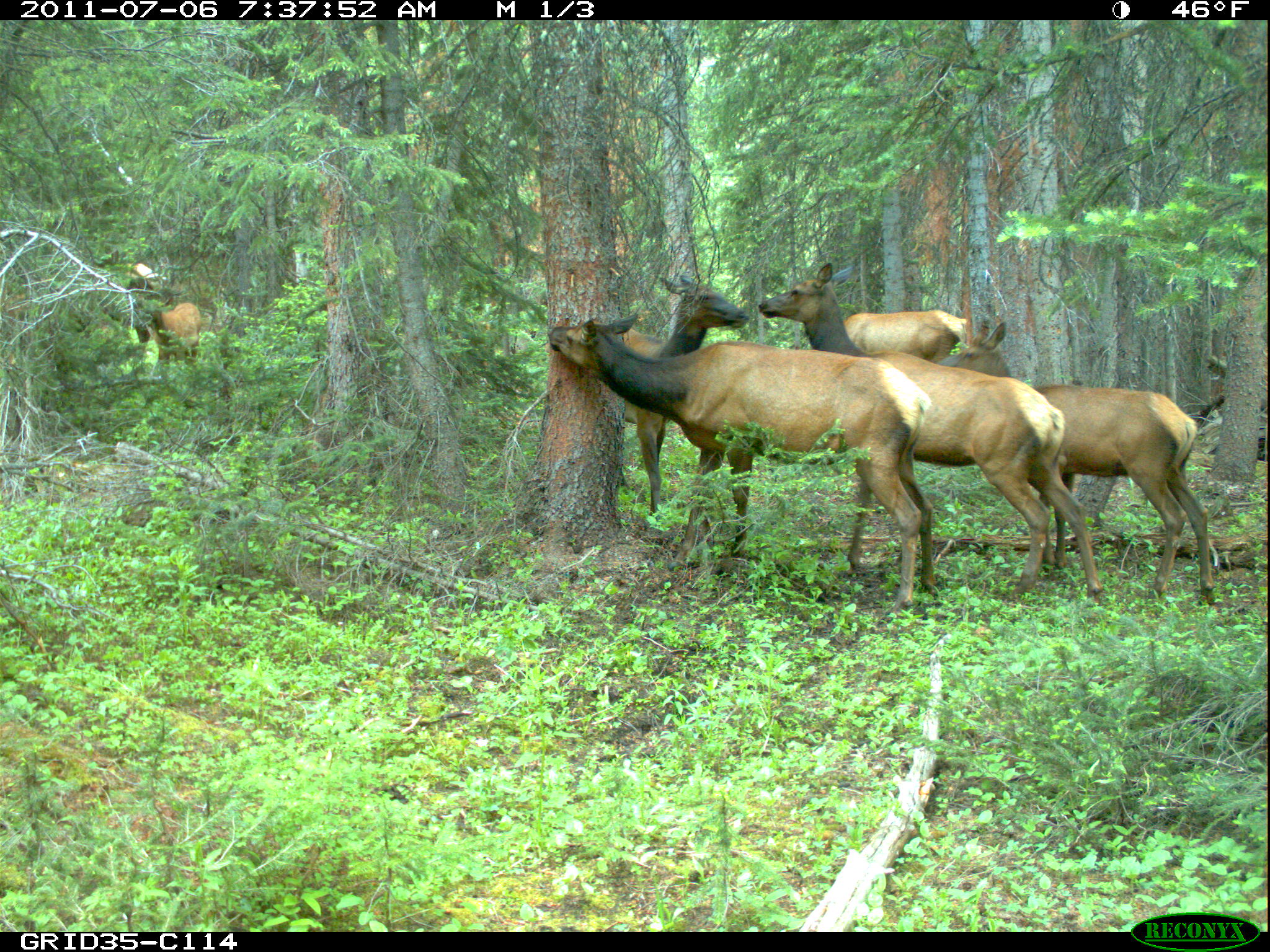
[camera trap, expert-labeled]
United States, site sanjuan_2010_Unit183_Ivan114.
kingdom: Animalia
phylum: Chordata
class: Mammalia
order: Artiodactyla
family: Cervidae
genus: Cervus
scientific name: Cervus elaphus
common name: red deer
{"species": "Cervus elaphus (red deer)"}